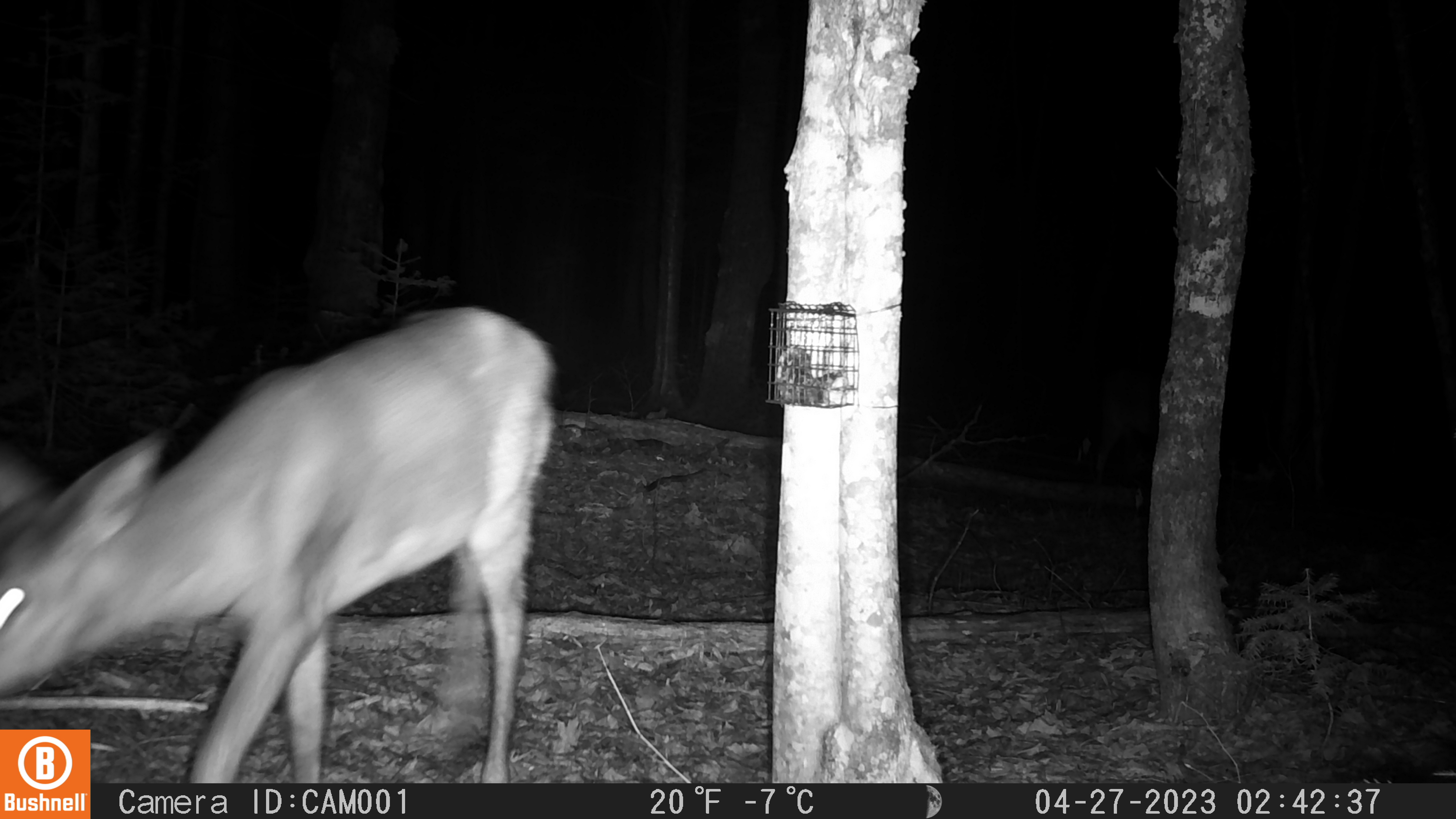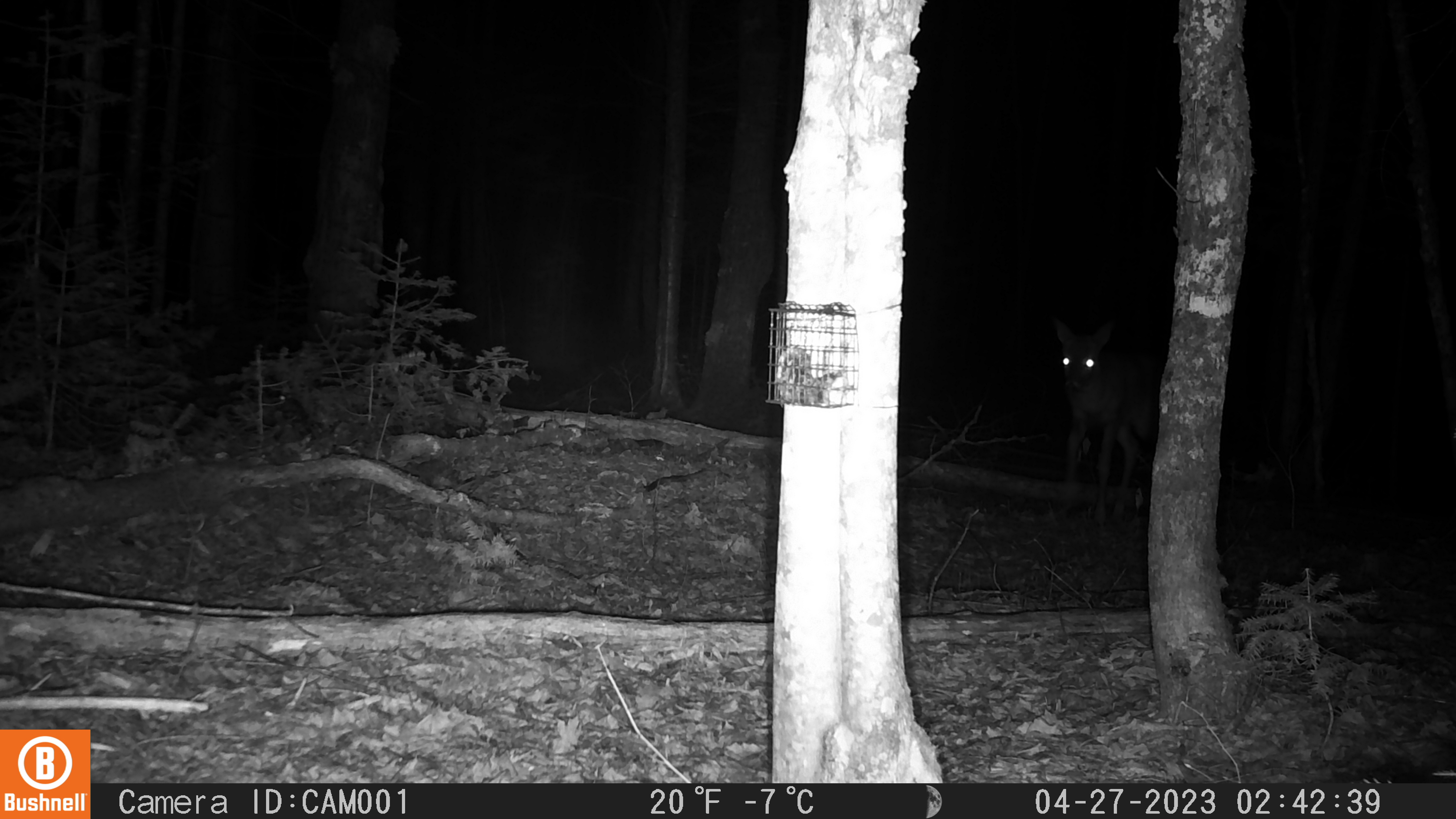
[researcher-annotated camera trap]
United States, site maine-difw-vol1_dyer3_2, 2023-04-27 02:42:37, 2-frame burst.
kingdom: Animalia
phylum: Chordata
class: Mammalia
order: Artiodactyla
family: Cervidae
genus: Odocoileus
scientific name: Odocoileus virginianus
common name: white-tailed deer